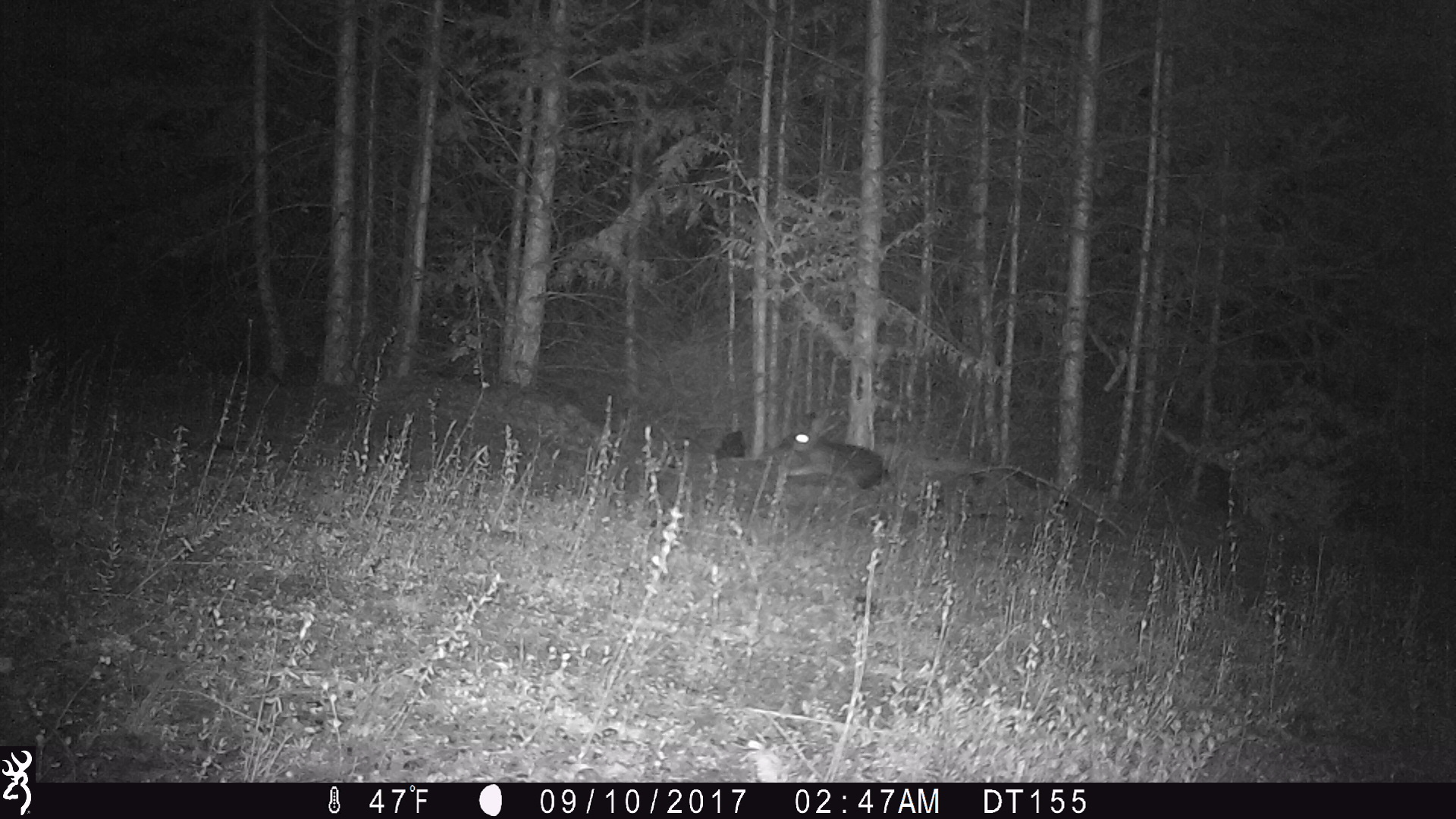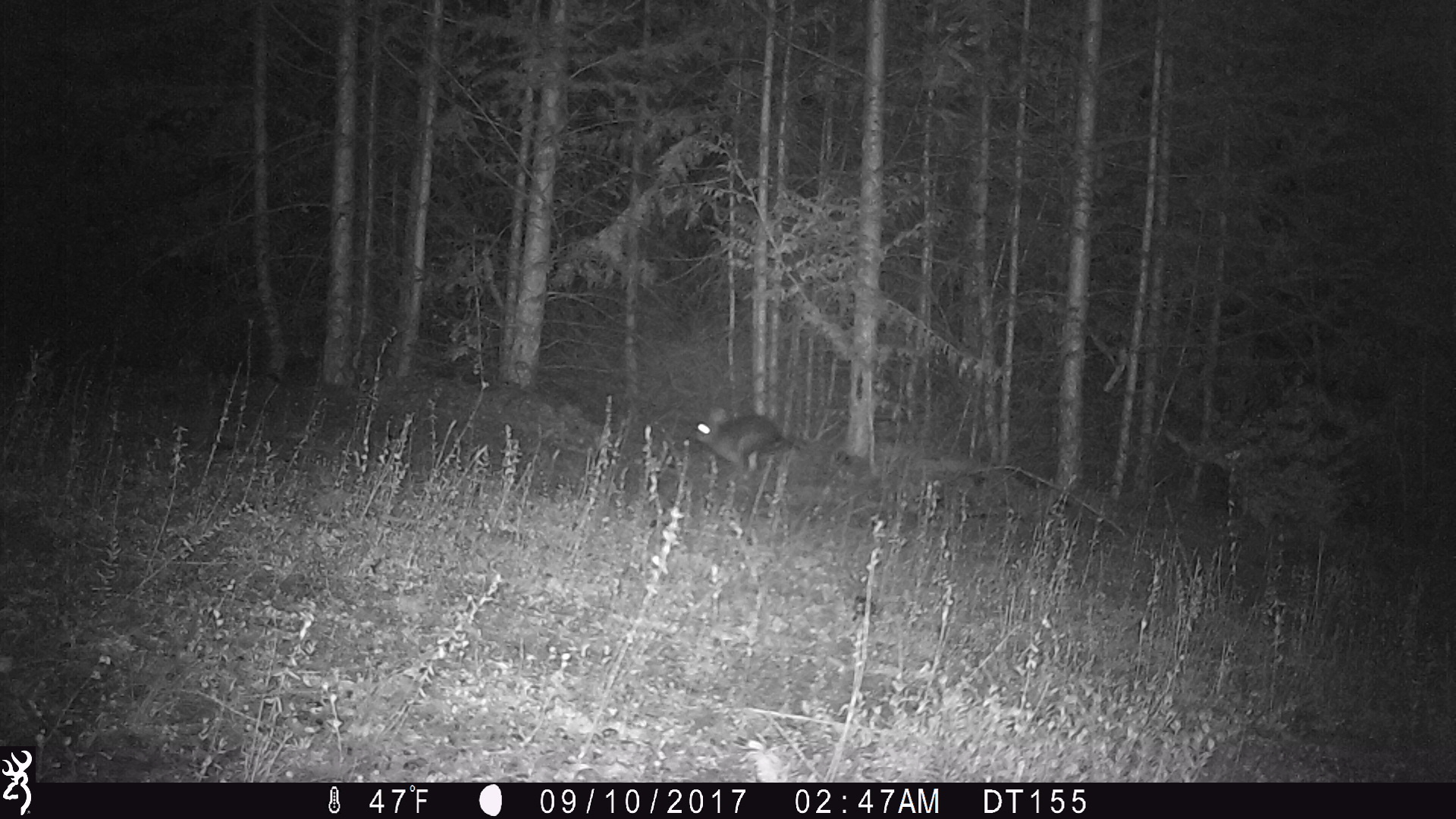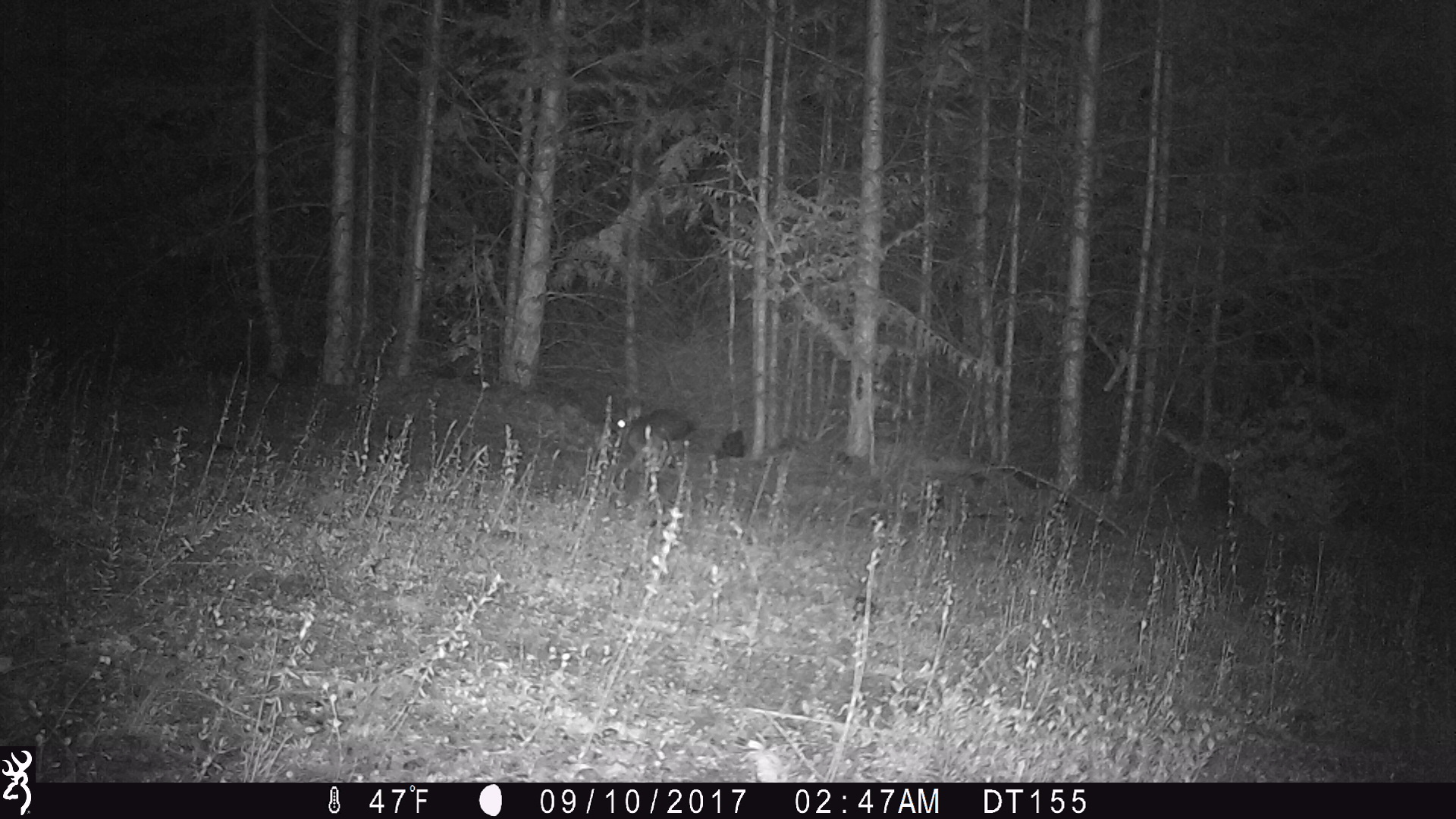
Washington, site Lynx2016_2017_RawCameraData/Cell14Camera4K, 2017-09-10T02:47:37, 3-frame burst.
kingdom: Animalia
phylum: Chordata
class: Mammalia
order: Lagomorpha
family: Leporidae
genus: Lepus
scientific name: Lepus americanus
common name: snowshoe hare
Lepus americanus (snowshoe hare). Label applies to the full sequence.